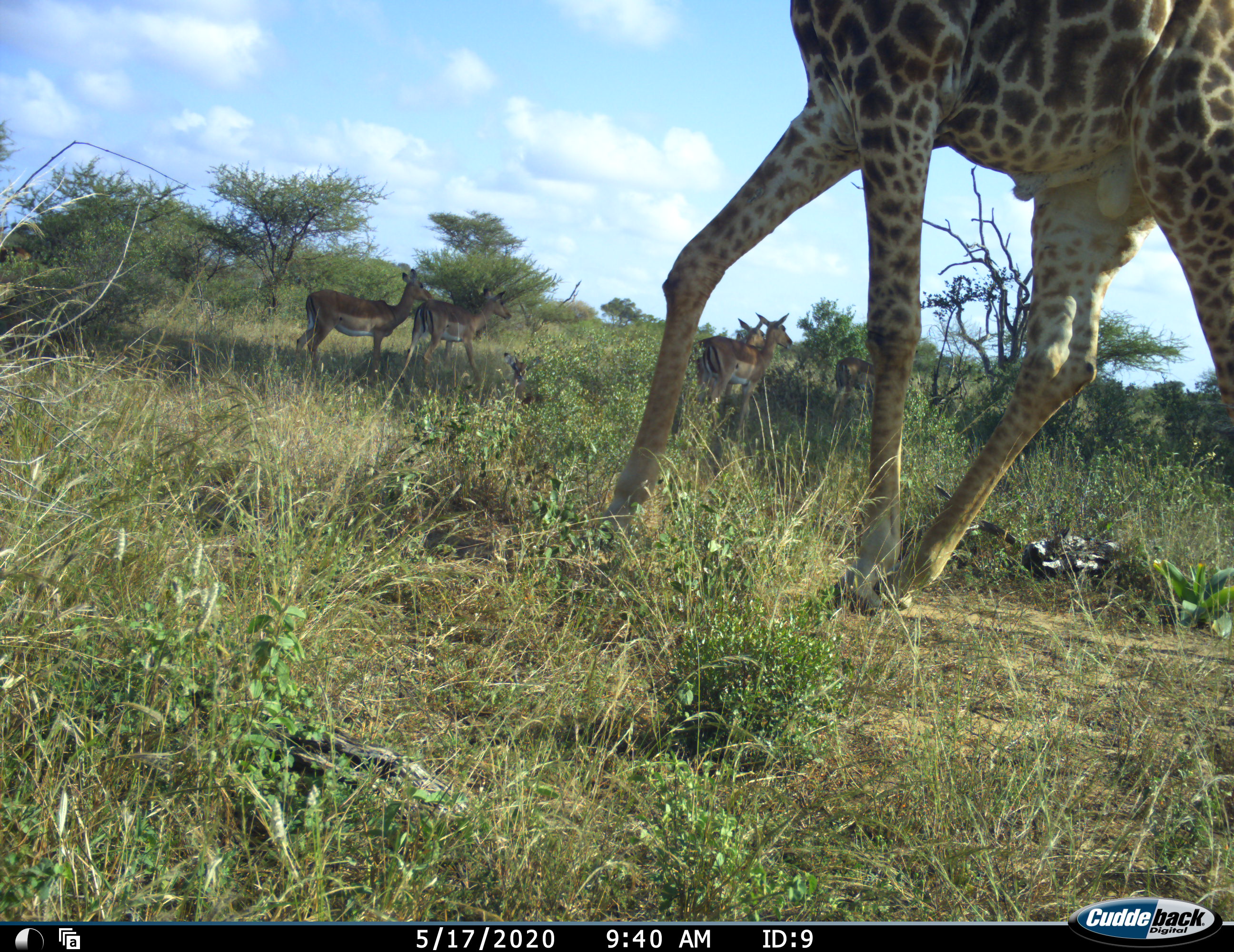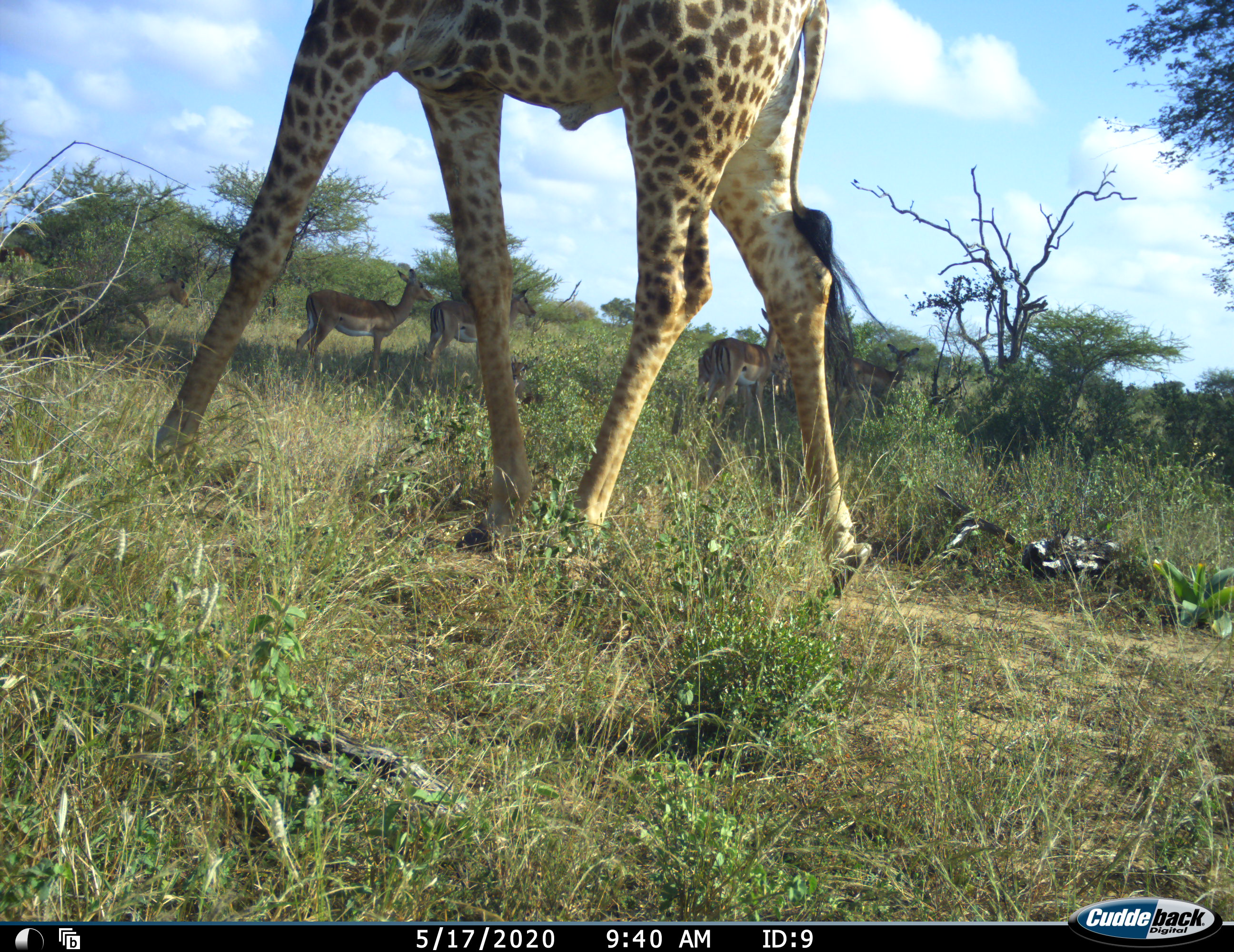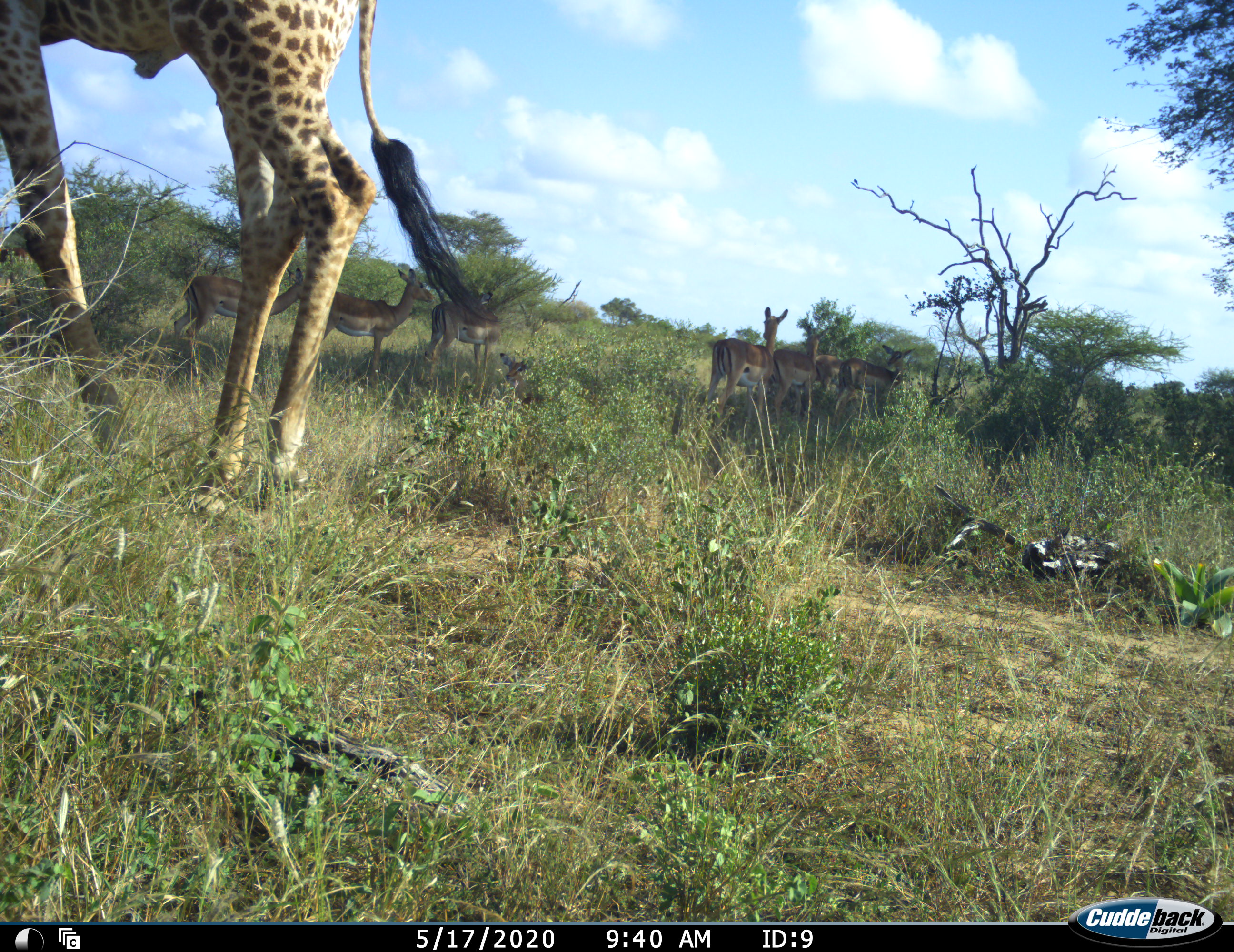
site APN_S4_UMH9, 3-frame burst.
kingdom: Animalia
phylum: Chordata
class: Mammalia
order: Artiodactyla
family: Giraffidae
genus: Giraffa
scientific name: Giraffa camelopardalis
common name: giraffe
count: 1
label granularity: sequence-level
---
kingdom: Animalia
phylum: Chordata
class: Mammalia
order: Artiodactyla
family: Bovidae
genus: Aepyceros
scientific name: Aepyceros melampus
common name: impala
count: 5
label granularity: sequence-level